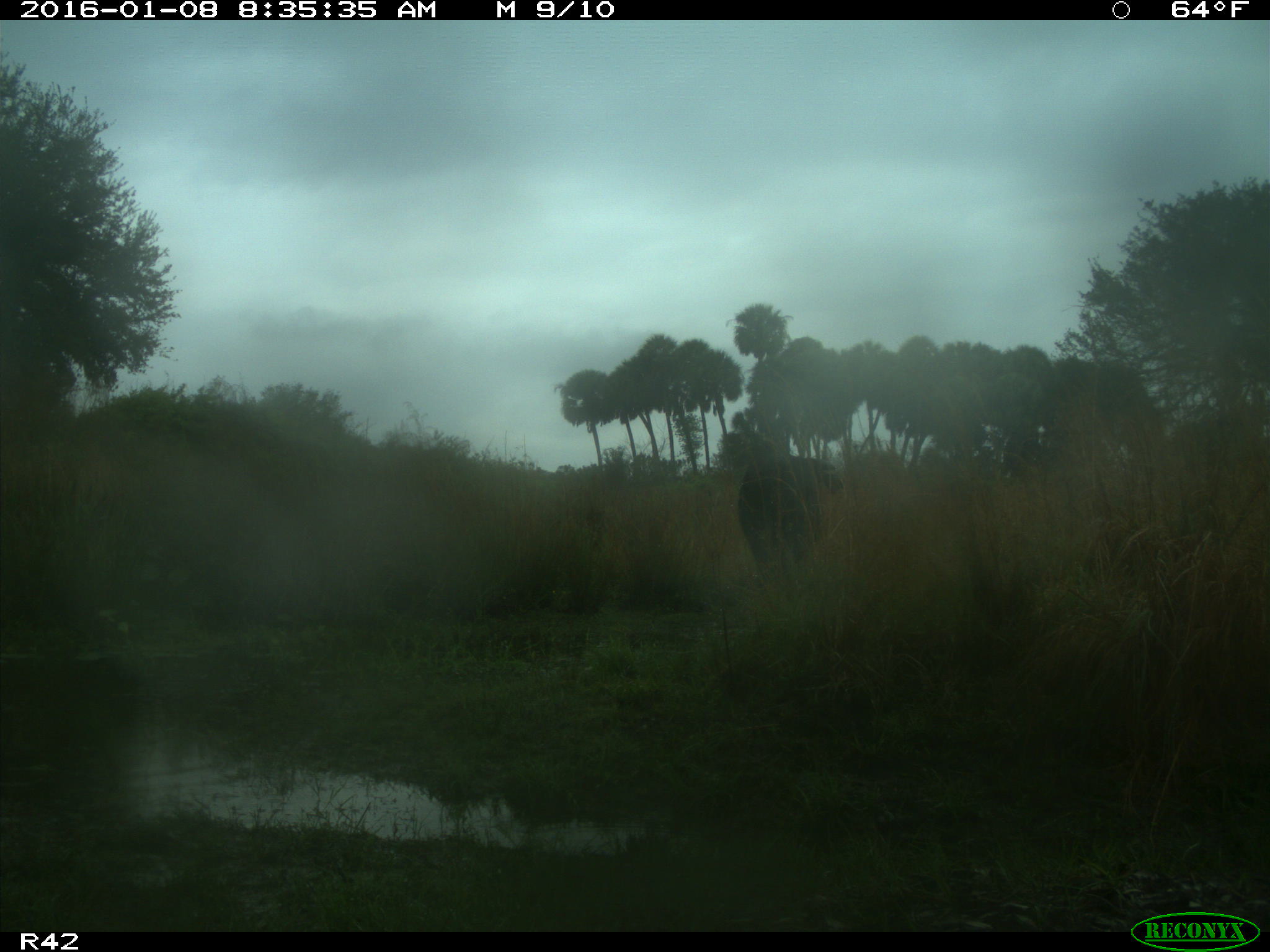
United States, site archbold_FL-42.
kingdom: Animalia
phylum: Chordata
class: Mammalia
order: Artiodactyla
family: Bovidae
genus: Bos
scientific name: Bos taurus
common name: domestic cow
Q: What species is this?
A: Bos taurus (domestic cow).